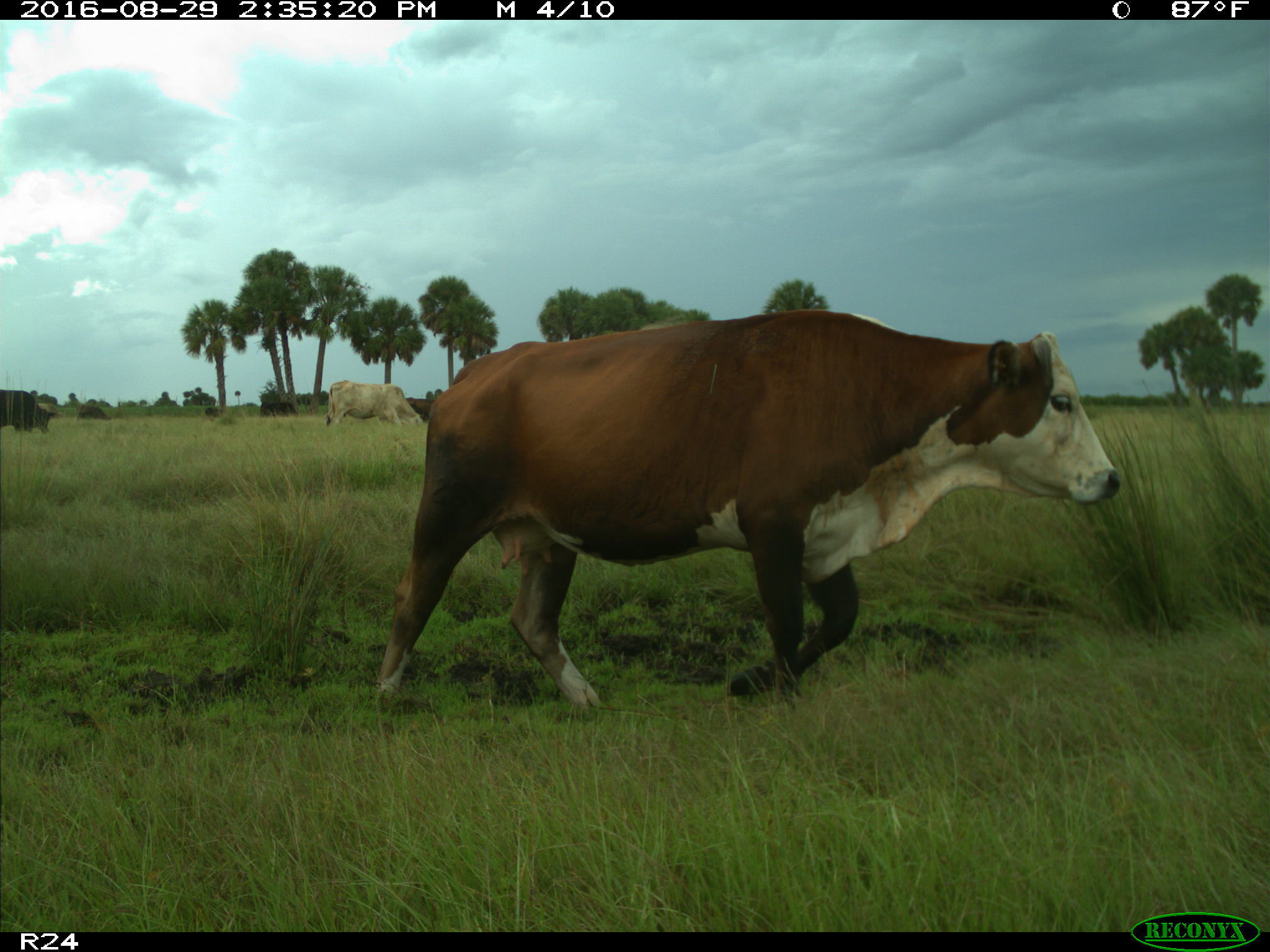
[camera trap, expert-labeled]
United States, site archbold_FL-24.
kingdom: Animalia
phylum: Chordata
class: Mammalia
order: Artiodactyla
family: Bovidae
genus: Bos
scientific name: Bos taurus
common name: domestic cow